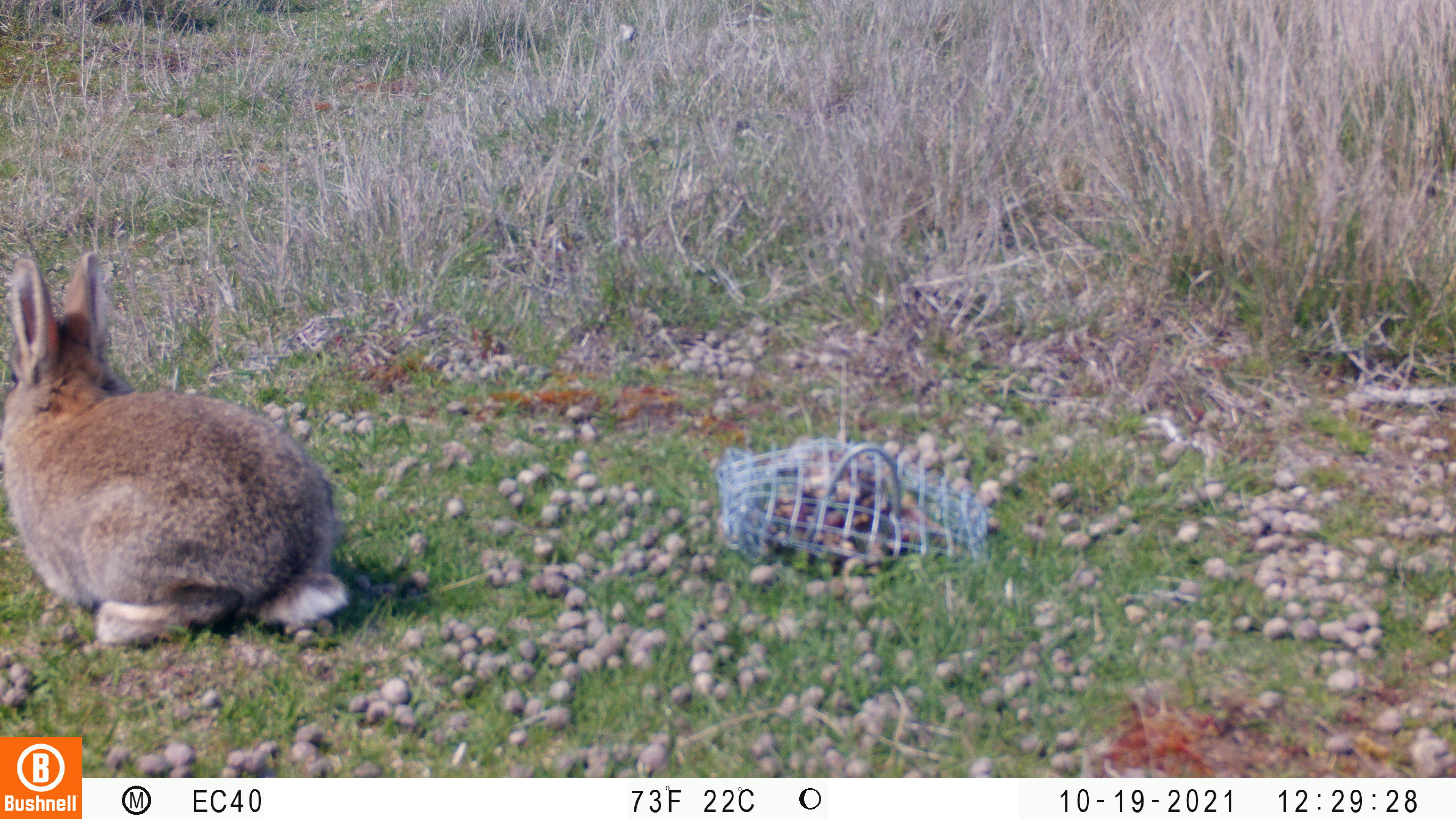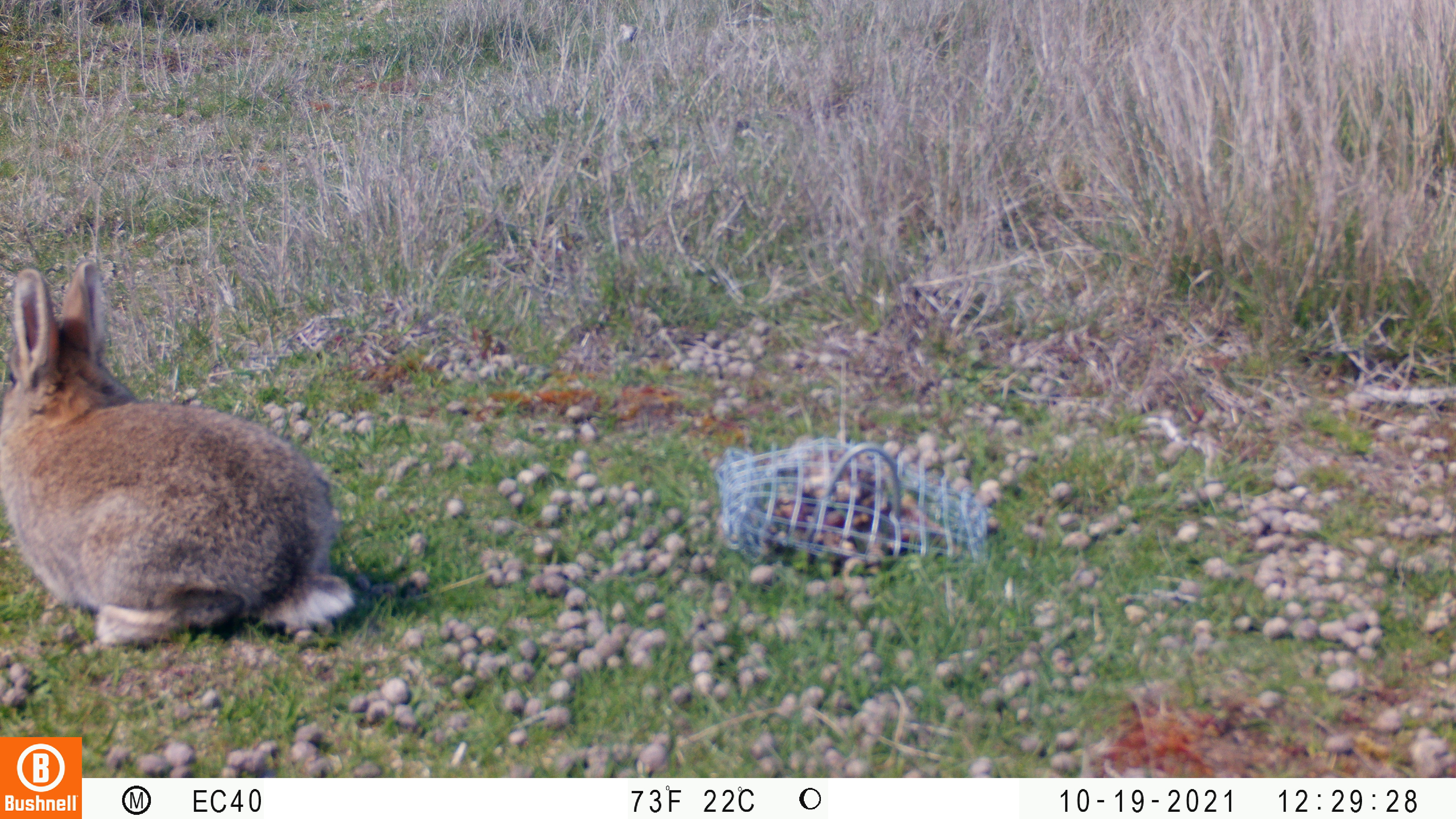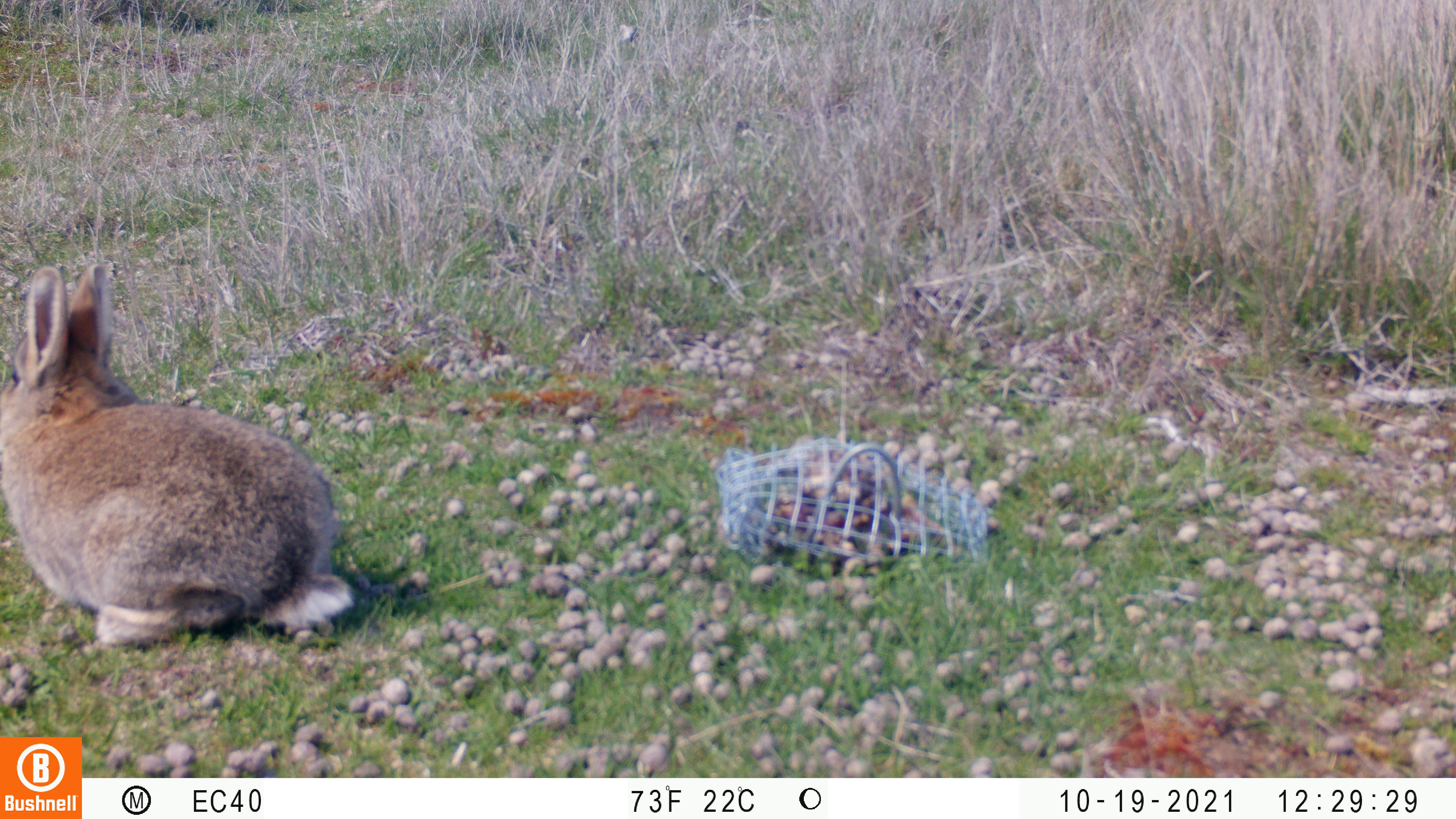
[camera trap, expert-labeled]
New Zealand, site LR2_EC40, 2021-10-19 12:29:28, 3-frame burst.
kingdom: Animalia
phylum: Chordata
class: Mammalia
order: Lagomorpha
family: Leporidae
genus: Oryctolagus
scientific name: Oryctolagus cuniculus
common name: european rabbit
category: rabbit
Rabbit (european rabbit) (Oryctolagus cuniculus).